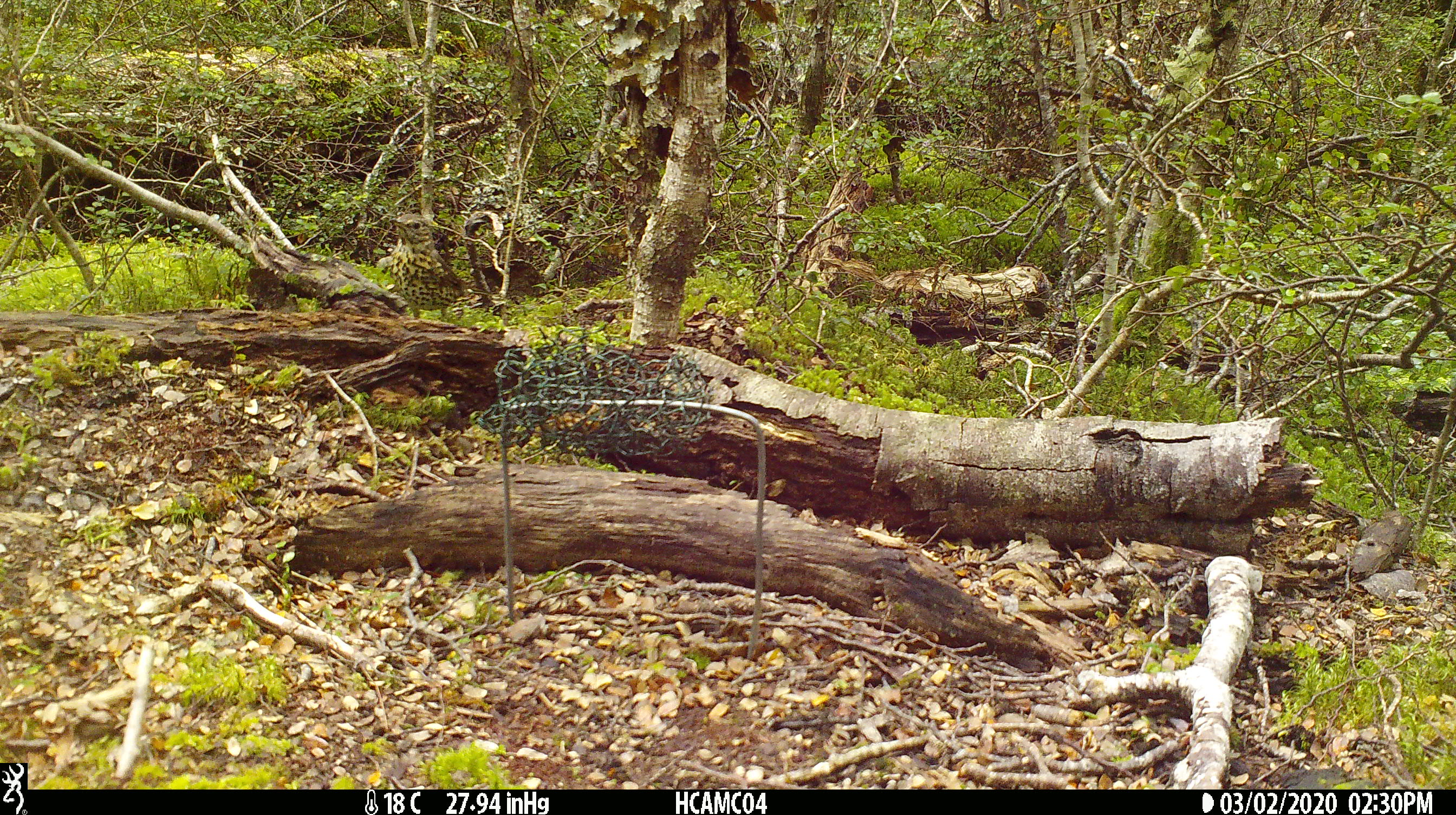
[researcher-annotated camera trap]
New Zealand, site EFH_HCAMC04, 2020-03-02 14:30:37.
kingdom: Animalia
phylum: Chordata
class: Aves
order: Passeriformes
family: Turdidae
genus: Turdus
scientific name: Turdus philomelos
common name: song thrush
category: thrush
Thrush (song thrush) (Turdus philomelos).